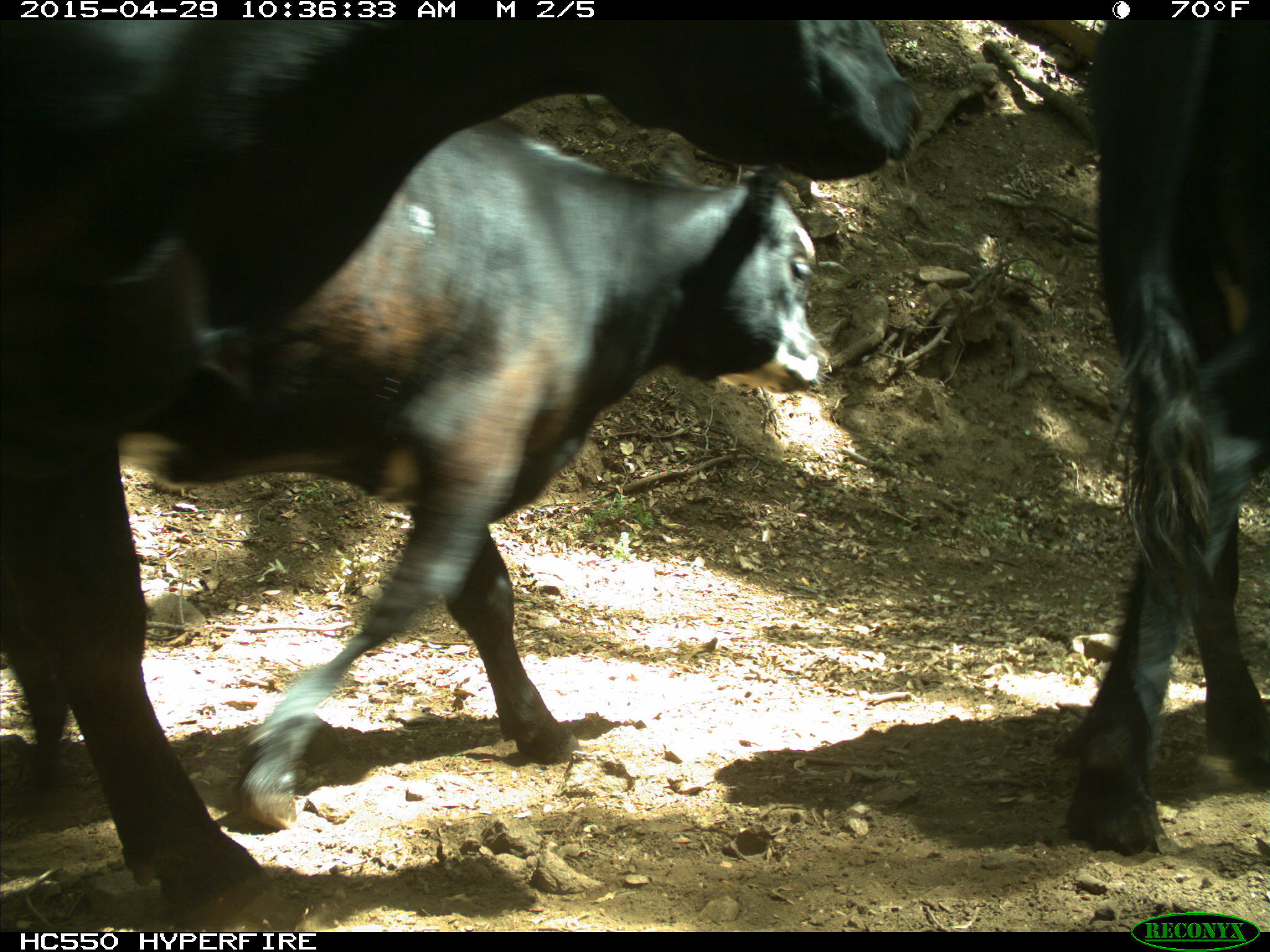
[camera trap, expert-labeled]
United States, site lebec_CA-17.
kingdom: Animalia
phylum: Chordata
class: Mammalia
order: Artiodactyla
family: Bovidae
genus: Bos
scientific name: Bos taurus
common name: domestic cow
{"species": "Bos taurus (domestic cow)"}